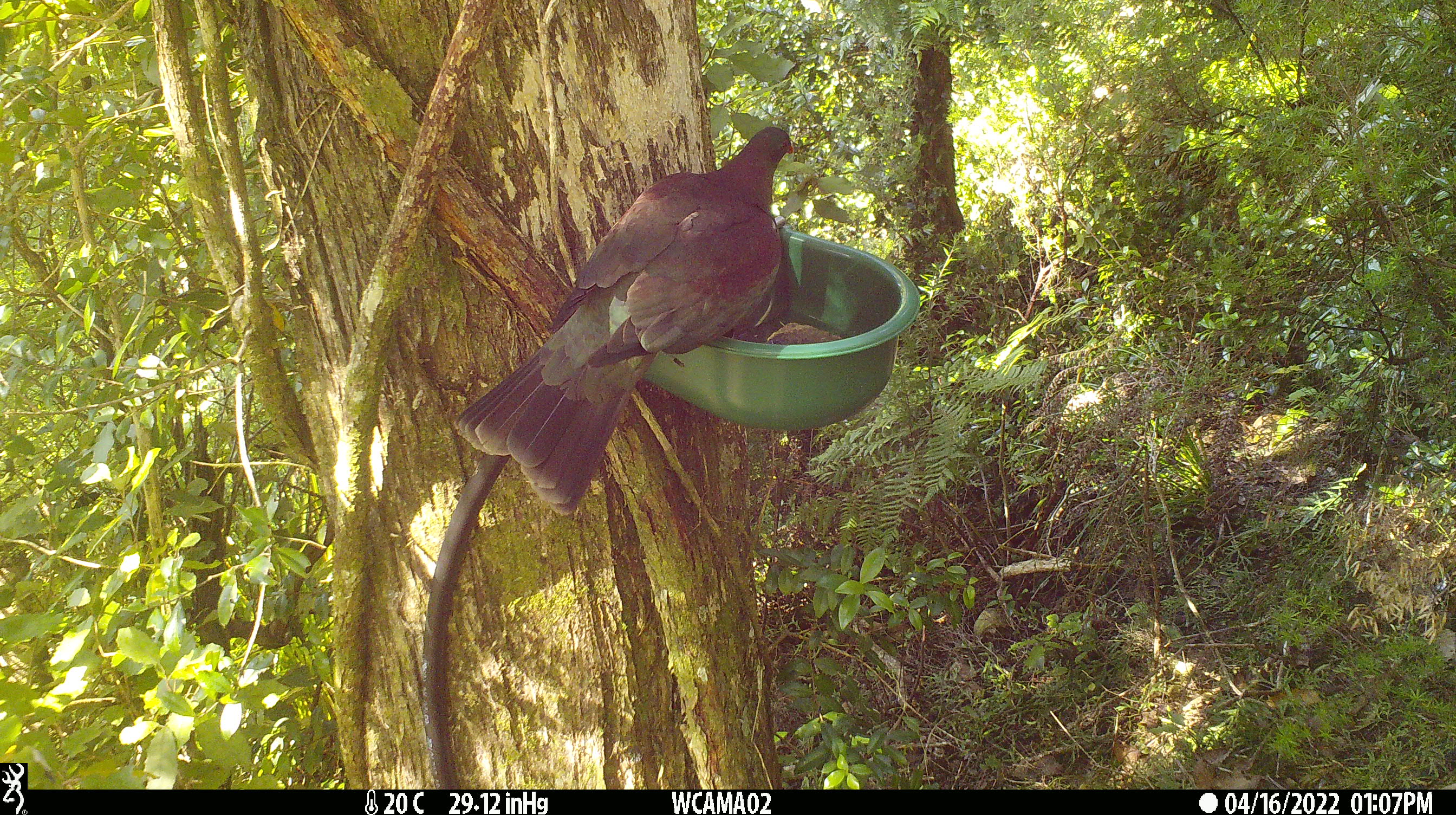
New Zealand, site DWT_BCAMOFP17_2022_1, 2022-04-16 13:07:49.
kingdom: Animalia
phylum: Chordata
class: Aves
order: Columbiformes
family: Columbidae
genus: Hemiphaga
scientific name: Hemiphaga novaeseelandiae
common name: new zealand pigeon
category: kereru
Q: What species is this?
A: Kereru (new zealand pigeon) (Hemiphaga novaeseelandiae).